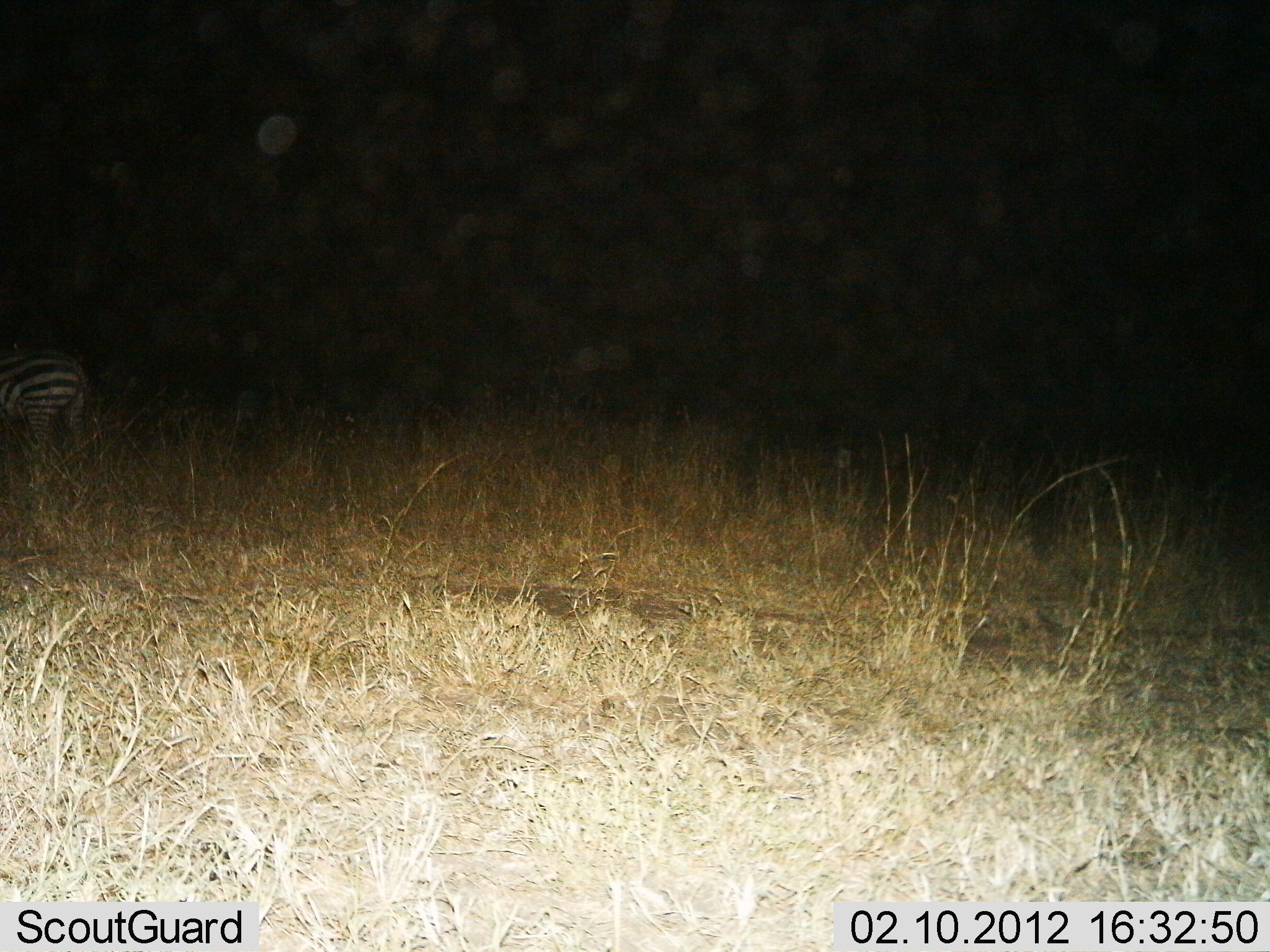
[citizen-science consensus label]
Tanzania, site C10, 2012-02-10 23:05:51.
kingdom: Animalia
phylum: Chordata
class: Mammalia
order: Perissodactyla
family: Equidae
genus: Equus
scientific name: Equus quagga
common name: plains zebra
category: zebra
Zebra (plains zebra) (Equus quagga), count 1. Behavior (volunteer vote fractions): standing 80%, resting 0%, moving 20%, interacting 0%. Young present (vote fraction): 0%. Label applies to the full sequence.